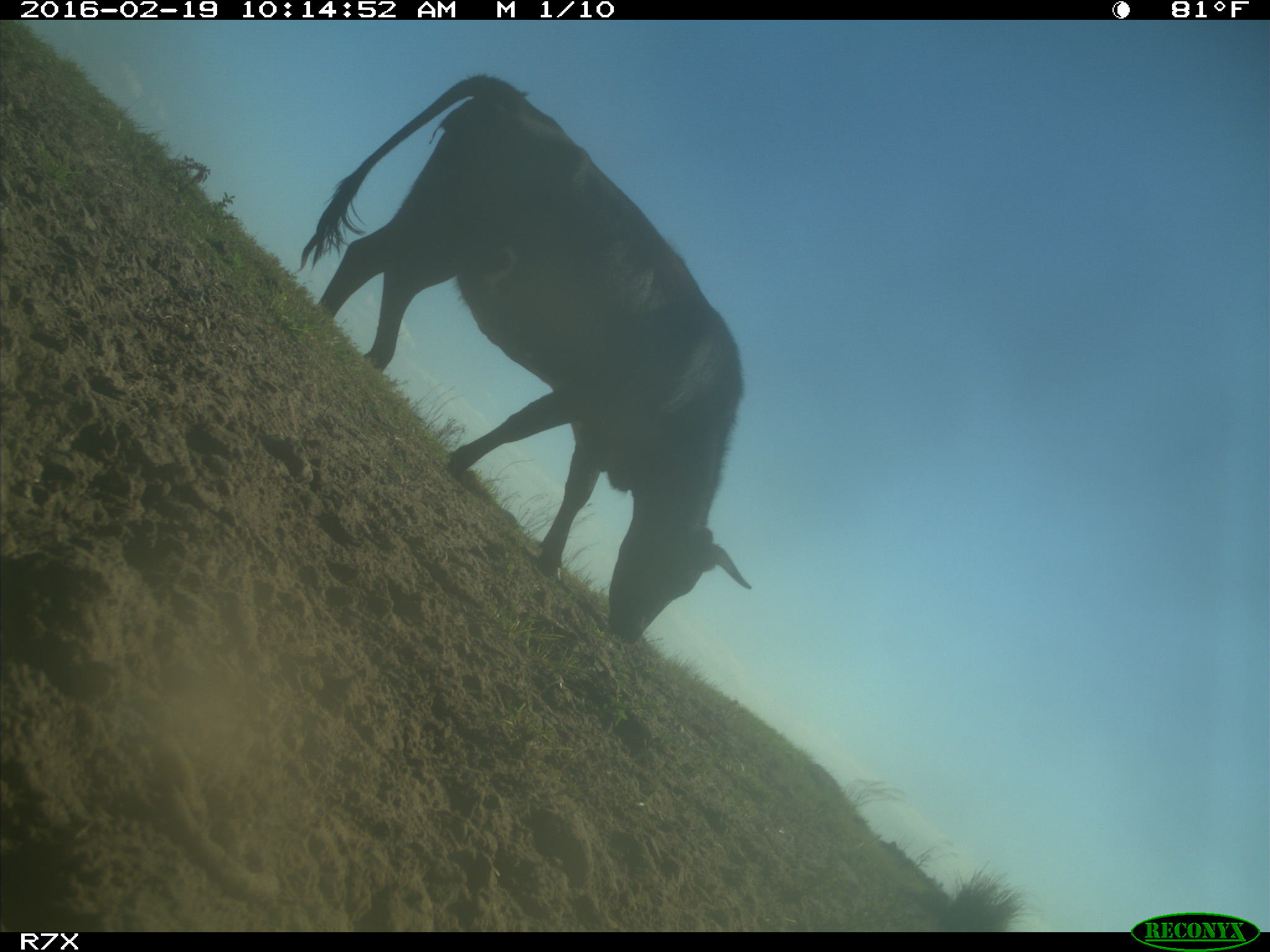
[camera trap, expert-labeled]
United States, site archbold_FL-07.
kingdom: Animalia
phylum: Chordata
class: Mammalia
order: Artiodactyla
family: Bovidae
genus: Bos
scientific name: Bos taurus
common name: domestic cow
Bos taurus (domestic cow).